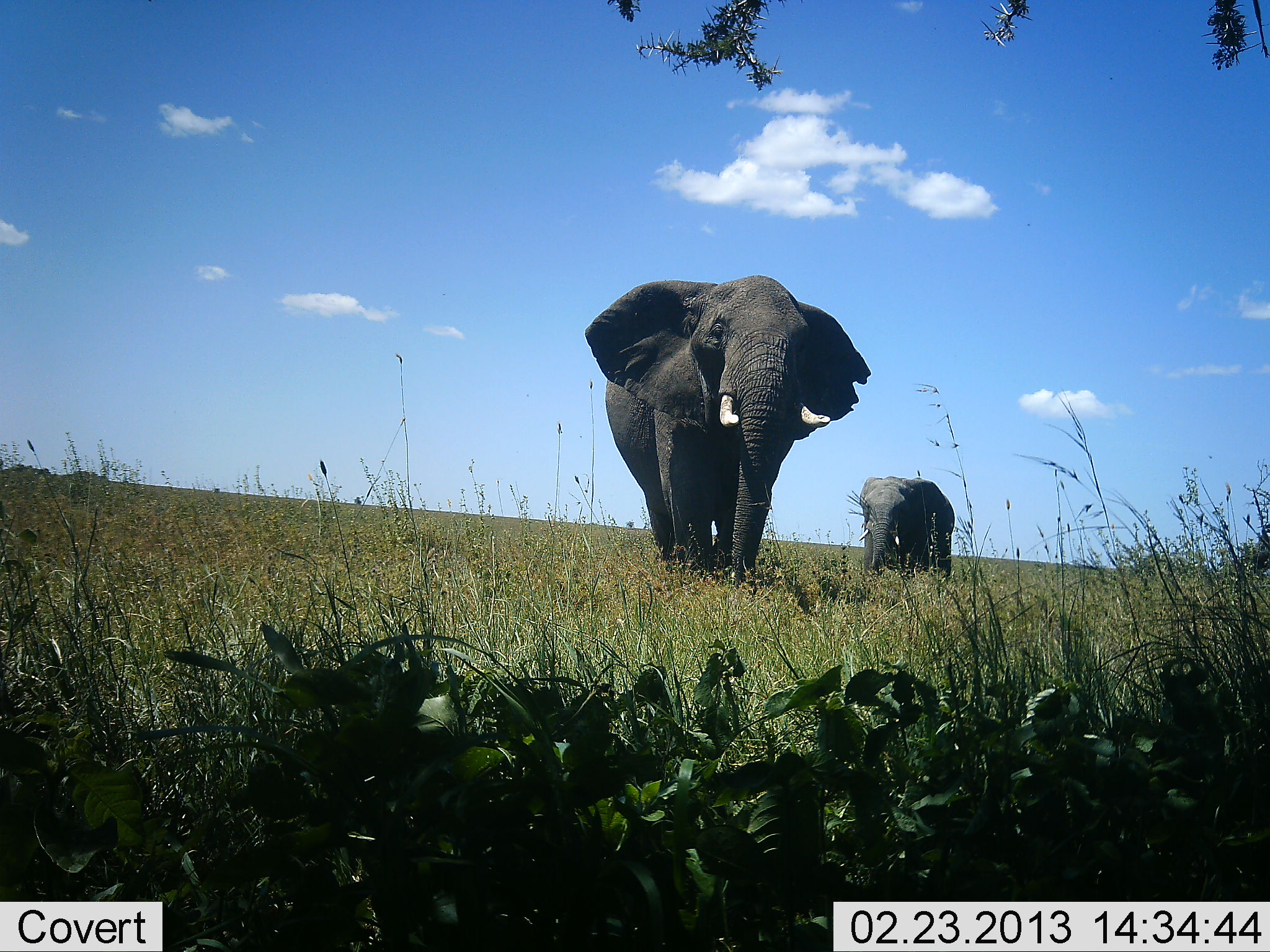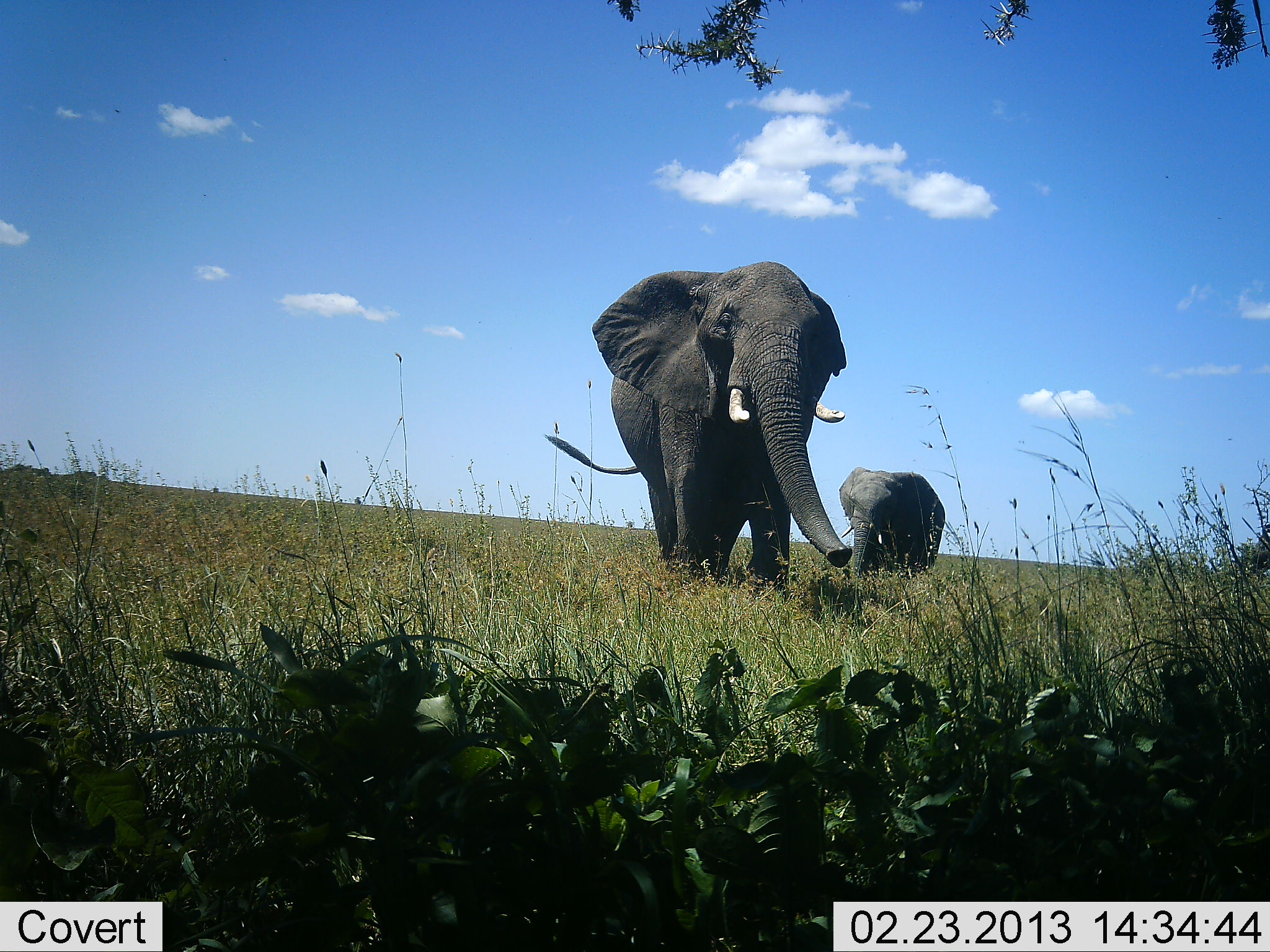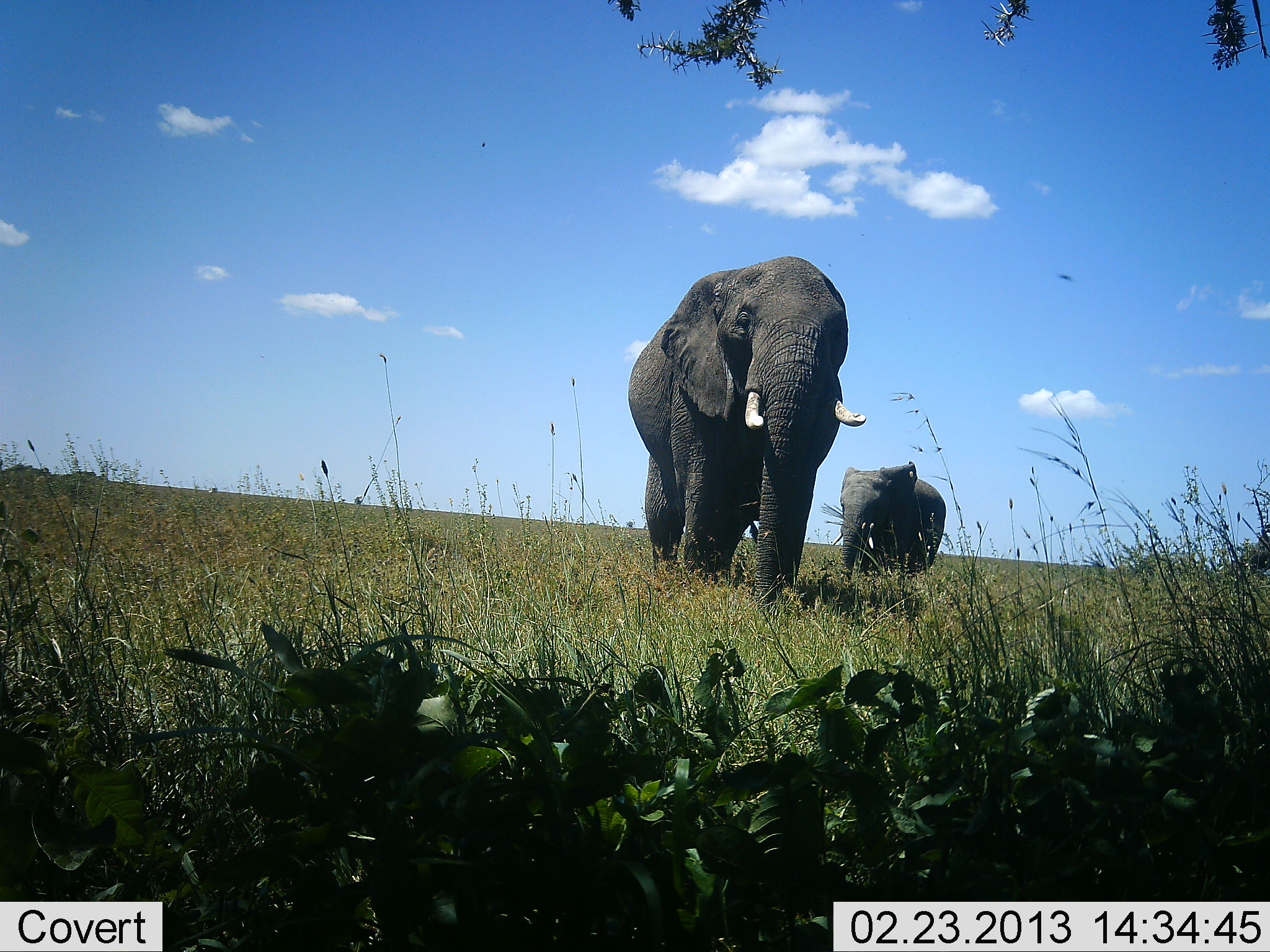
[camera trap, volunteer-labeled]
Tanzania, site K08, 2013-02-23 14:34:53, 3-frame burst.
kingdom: Animalia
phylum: Chordata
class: Mammalia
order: Proboscidea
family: Elephantidae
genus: Loxodonta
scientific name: Loxodonta africana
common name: african bush elephant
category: elephant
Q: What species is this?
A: Elephant (african bush elephant) (Loxodonta africana).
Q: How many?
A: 2.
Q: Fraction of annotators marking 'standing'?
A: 12%.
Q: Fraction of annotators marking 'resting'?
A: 0%.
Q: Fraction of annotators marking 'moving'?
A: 88%.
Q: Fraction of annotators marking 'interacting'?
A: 0%.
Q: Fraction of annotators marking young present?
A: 24%.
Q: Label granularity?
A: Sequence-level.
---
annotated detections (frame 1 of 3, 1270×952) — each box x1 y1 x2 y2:
animal: 584 275 873 585; 857 476 955 578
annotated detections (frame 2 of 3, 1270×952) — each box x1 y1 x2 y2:
animal: 545 262 853 581; 839 465 946 573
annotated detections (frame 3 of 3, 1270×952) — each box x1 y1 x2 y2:
animal: 627 255 867 606; 837 460 947 569